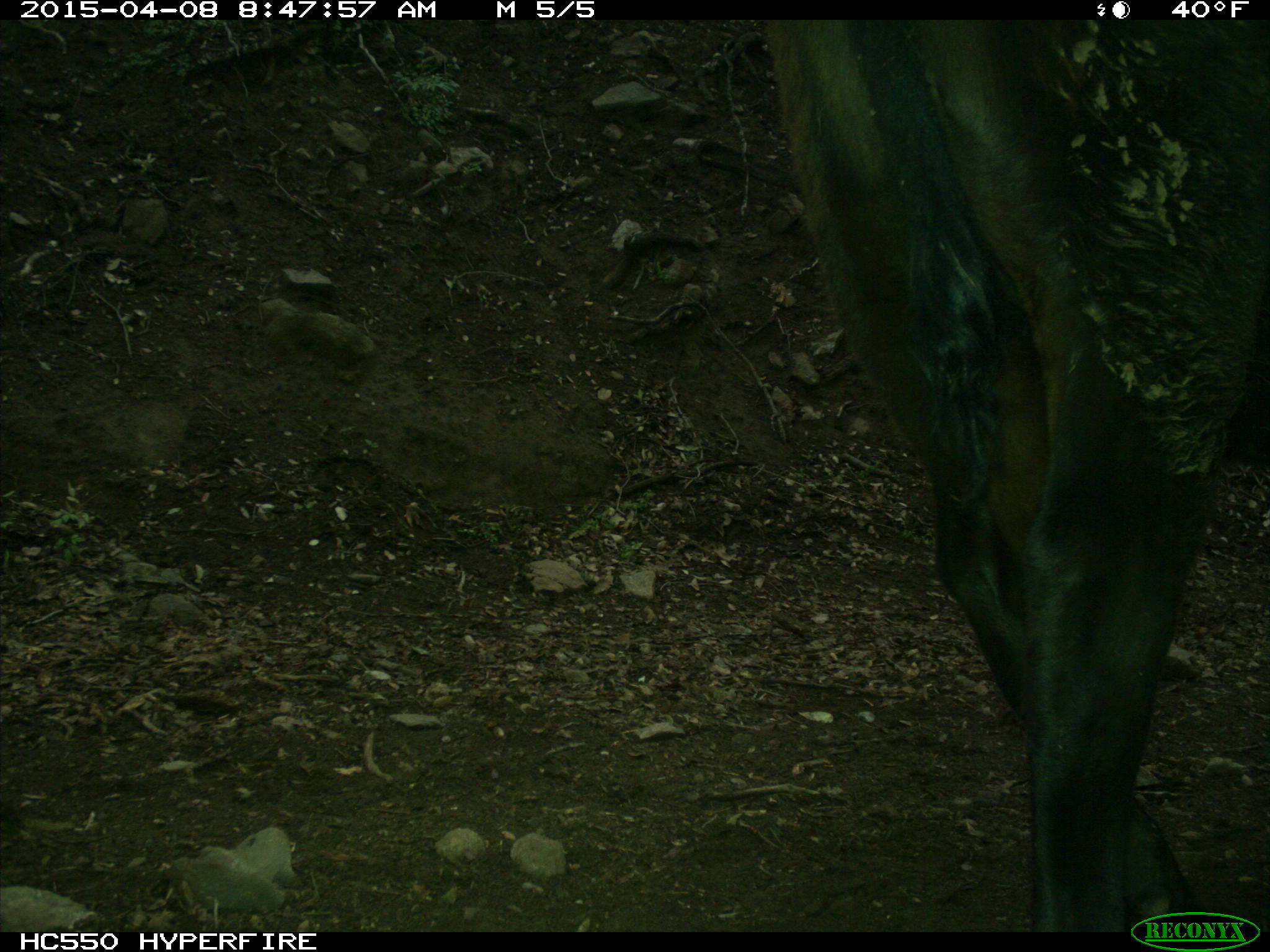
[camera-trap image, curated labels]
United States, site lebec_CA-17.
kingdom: Animalia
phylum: Chordata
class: Mammalia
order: Artiodactyla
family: Bovidae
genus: Bos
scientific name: Bos taurus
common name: domestic cow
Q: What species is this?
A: Bos taurus (domestic cow).